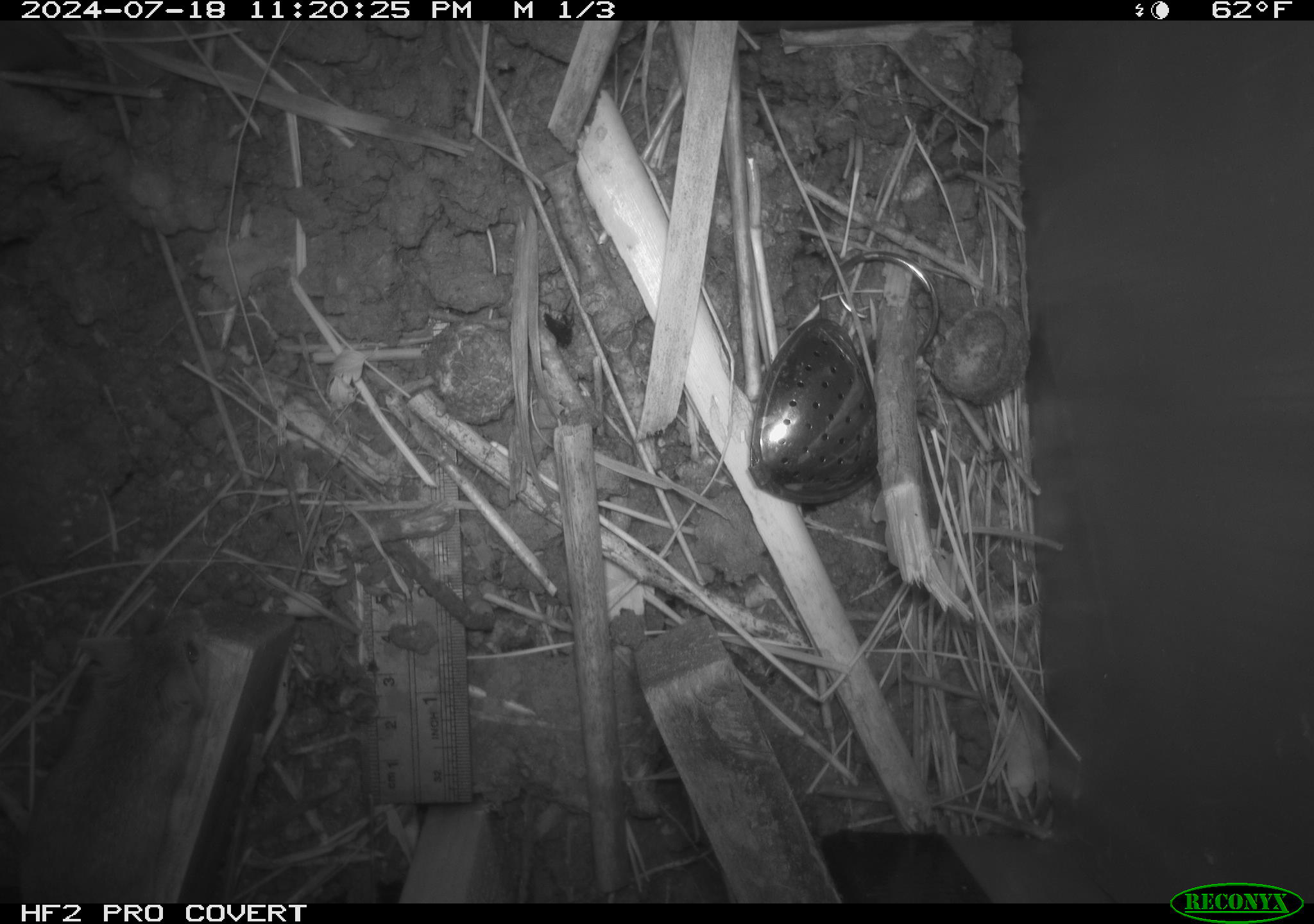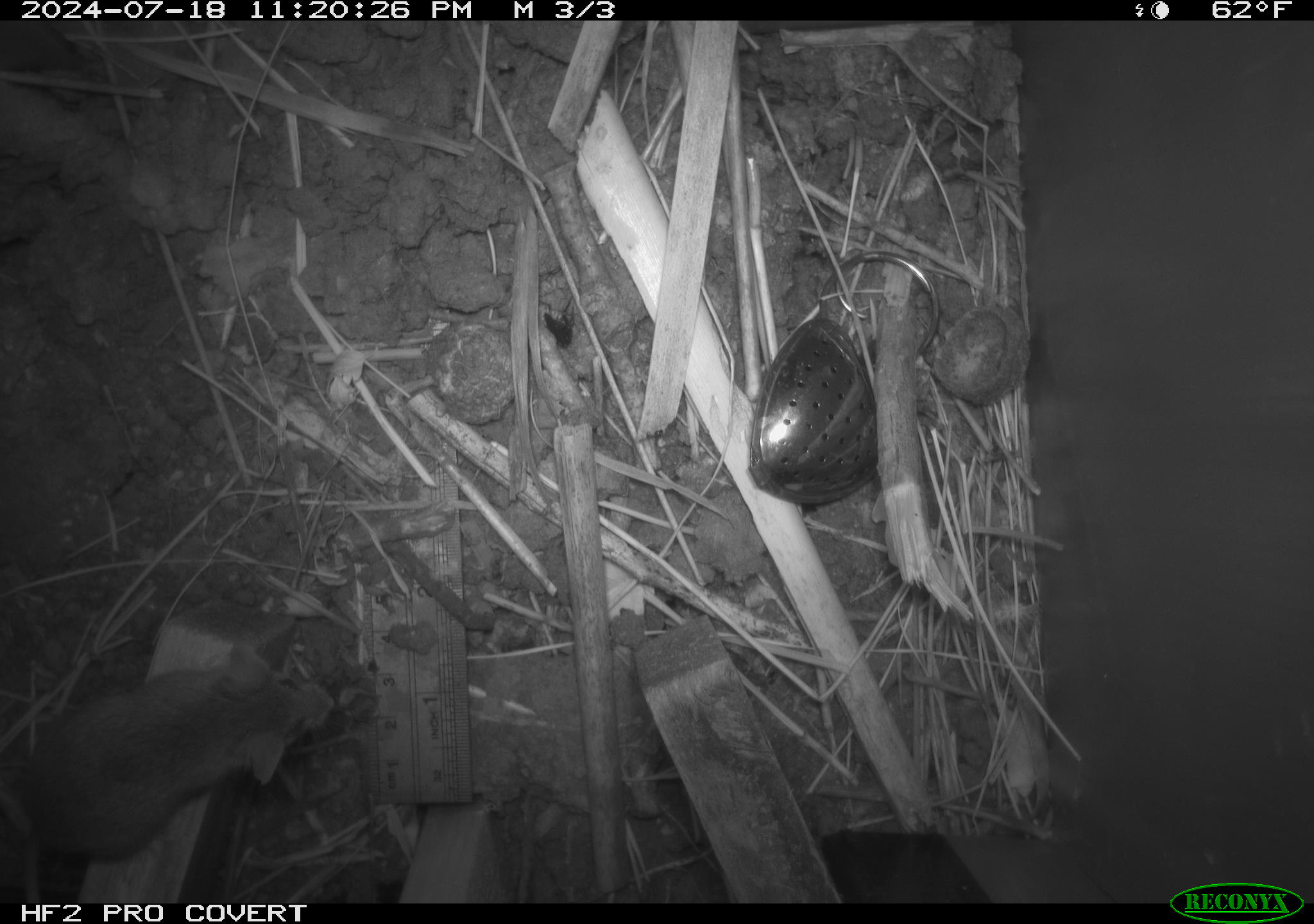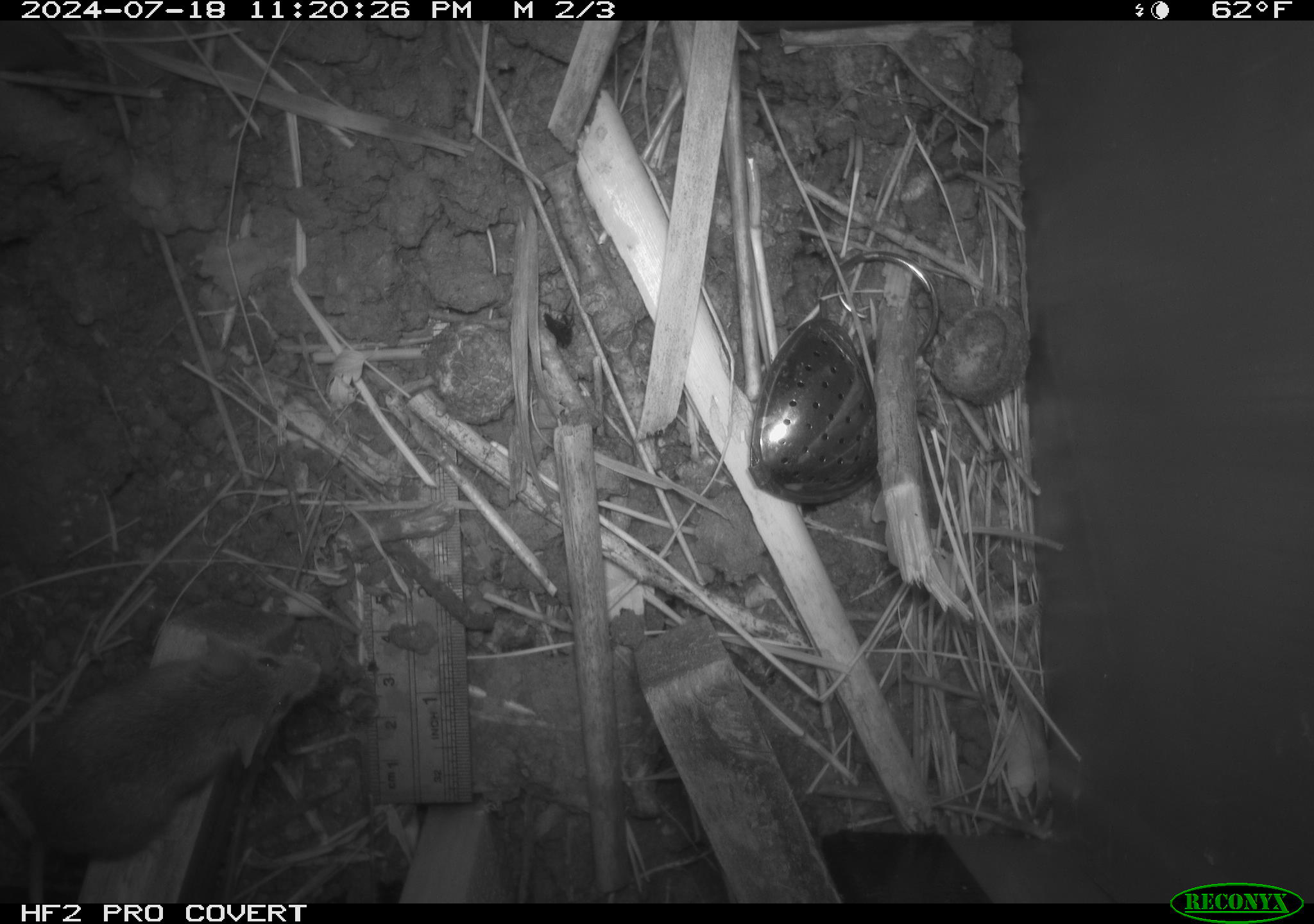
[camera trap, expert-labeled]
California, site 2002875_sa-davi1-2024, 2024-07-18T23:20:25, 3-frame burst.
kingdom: Animalia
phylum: Chordata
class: Mammalia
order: Rodentia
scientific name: Rodentia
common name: mouse species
Mouse species (Rodentia).